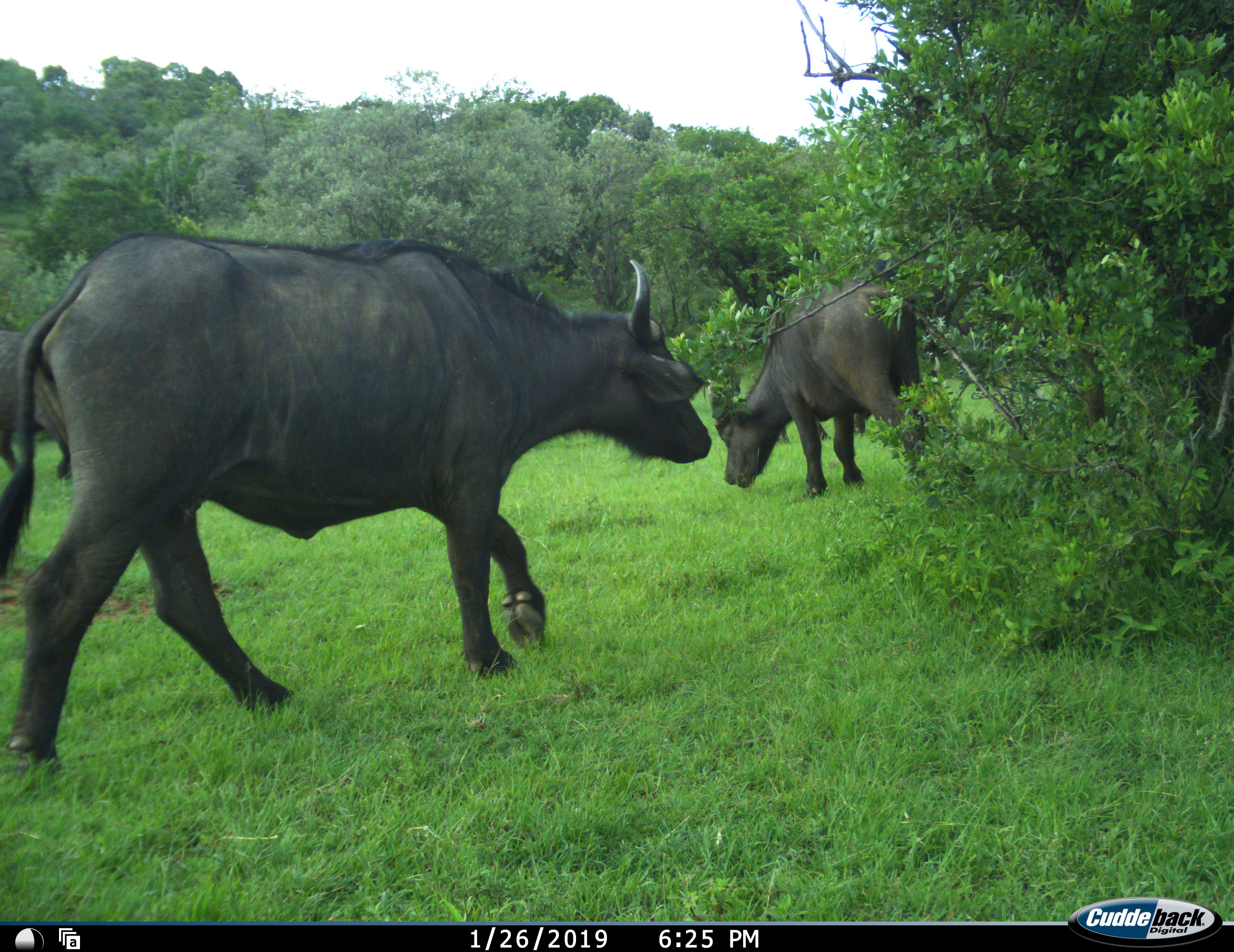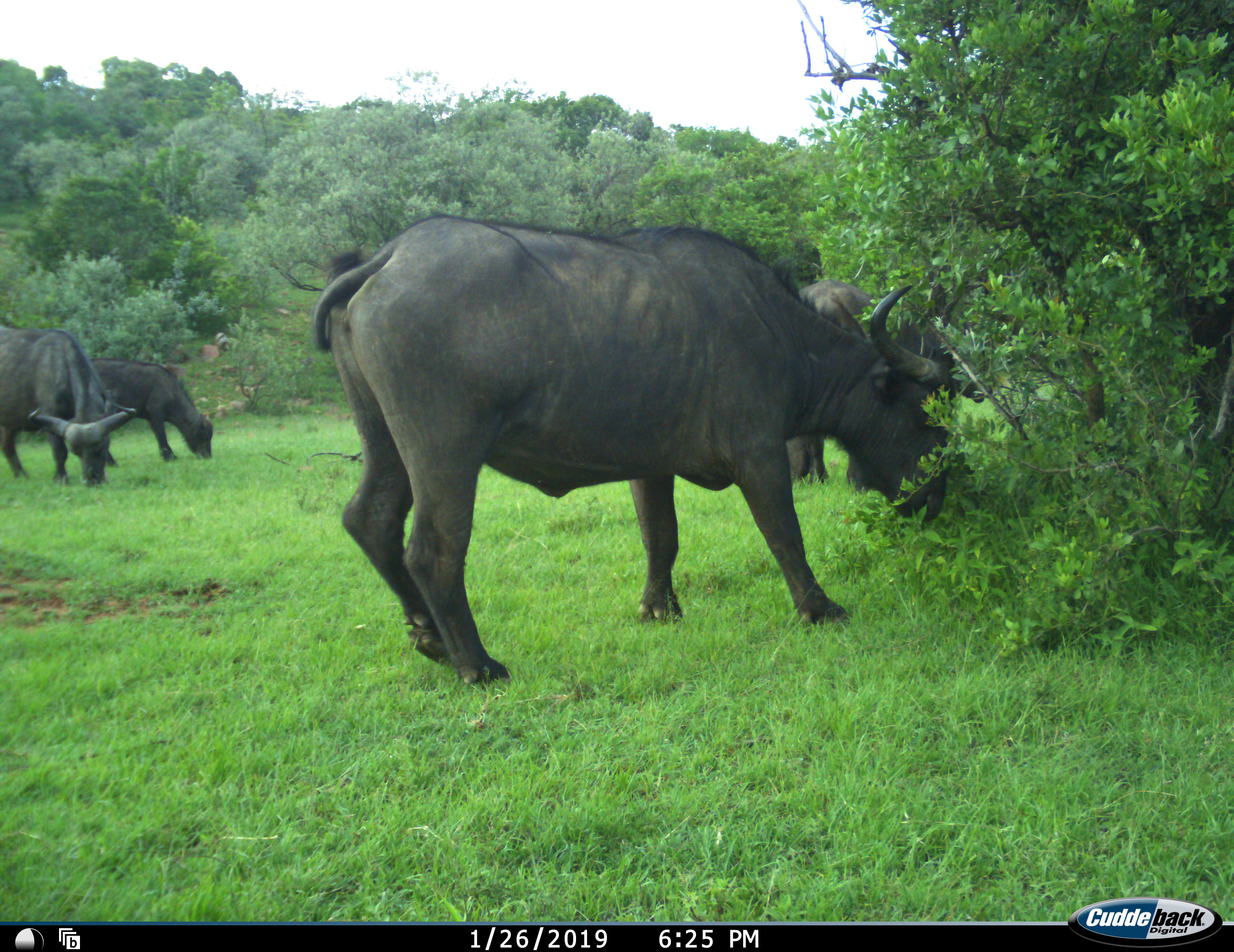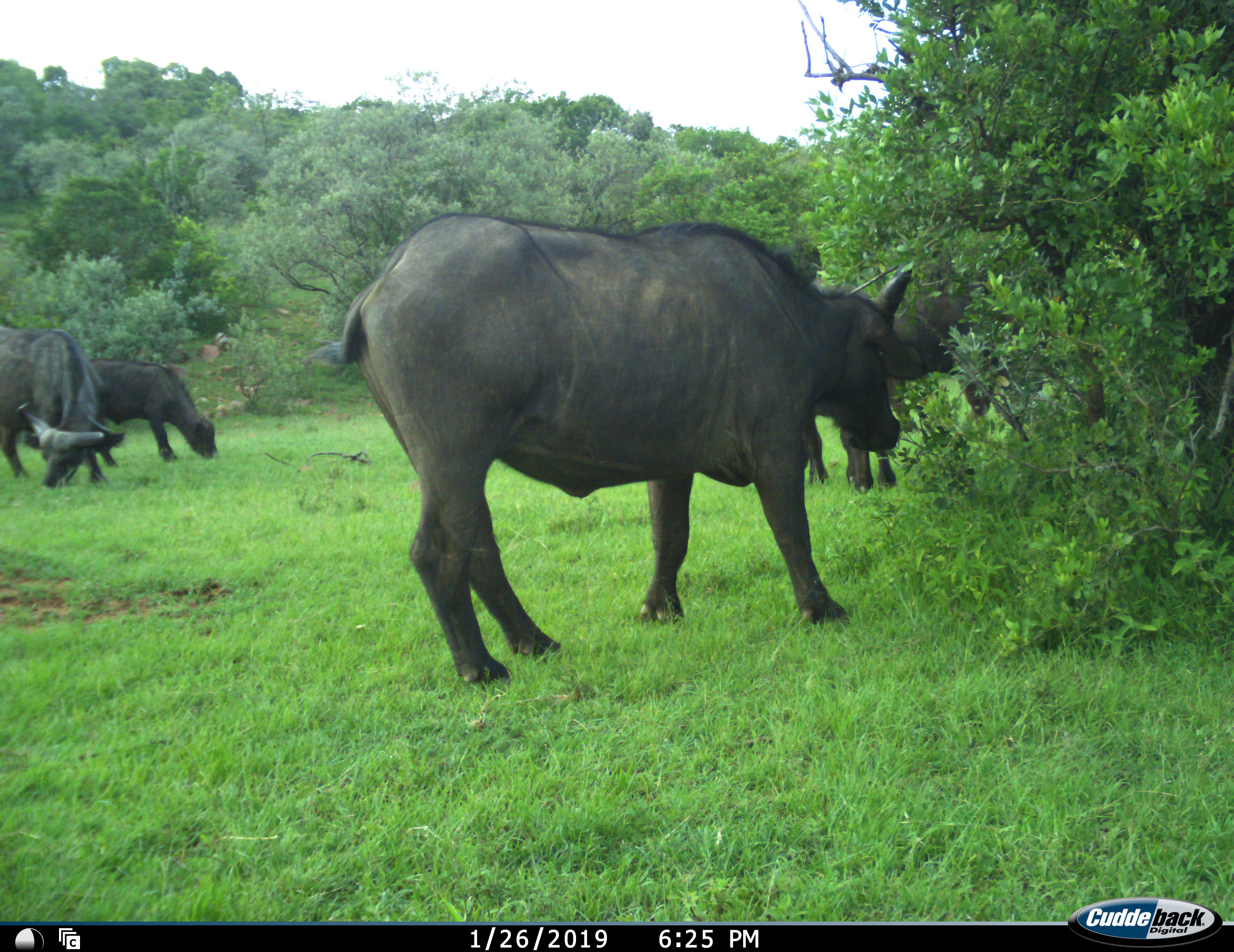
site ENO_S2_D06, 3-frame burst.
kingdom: Animalia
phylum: Chordata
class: Mammalia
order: Artiodactyla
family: Bovidae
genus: Syncerus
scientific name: Syncerus caffer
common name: african buffalo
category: buffalo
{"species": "buffalo (african buffalo) (Syncerus caffer)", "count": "4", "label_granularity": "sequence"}